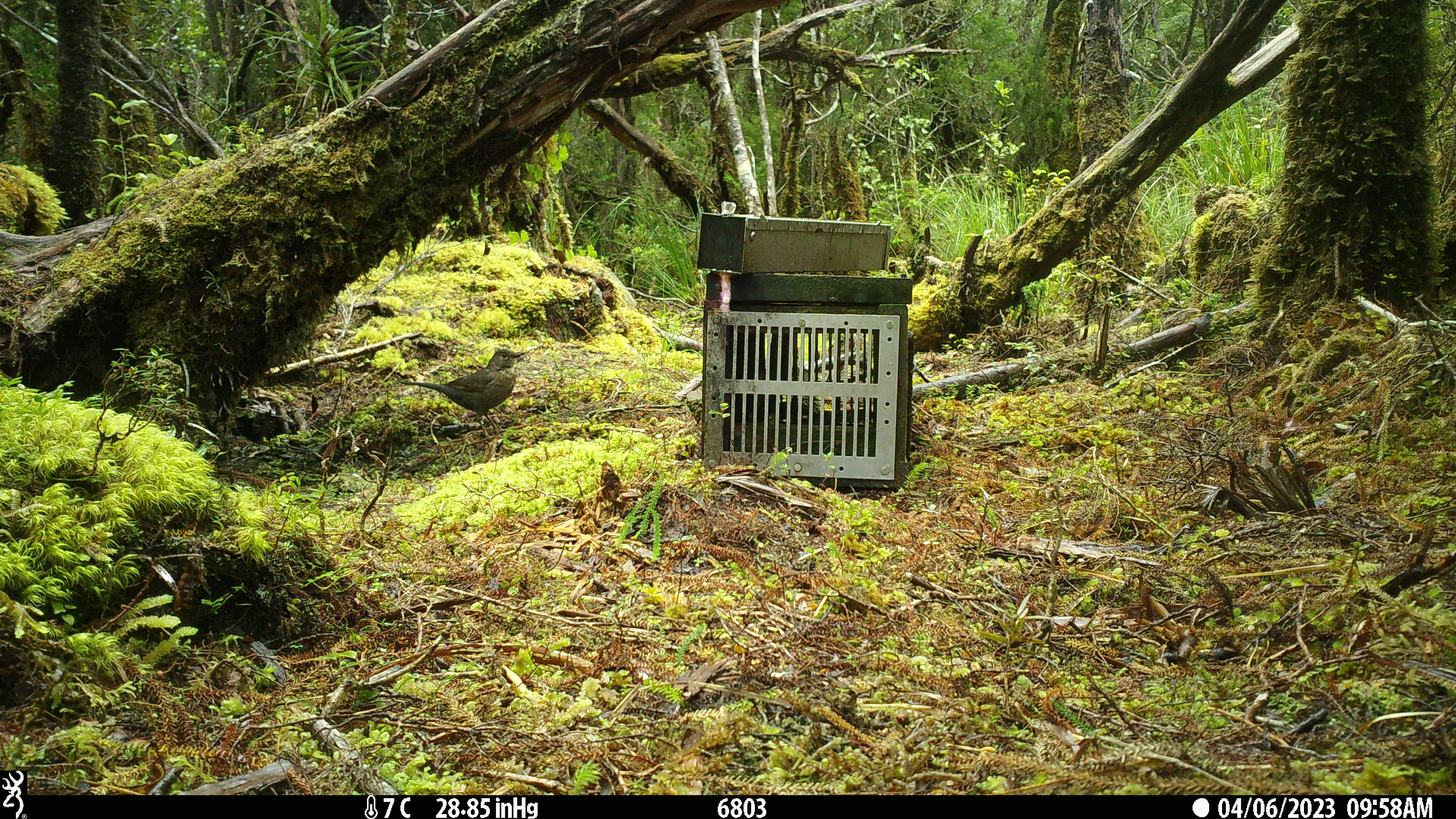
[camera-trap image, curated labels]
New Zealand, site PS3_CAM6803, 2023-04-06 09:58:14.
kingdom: Animalia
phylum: Chordata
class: Aves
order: Passeriformes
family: Turdidae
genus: Turdus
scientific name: Turdus merula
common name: eurasian blackbird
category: blackbird